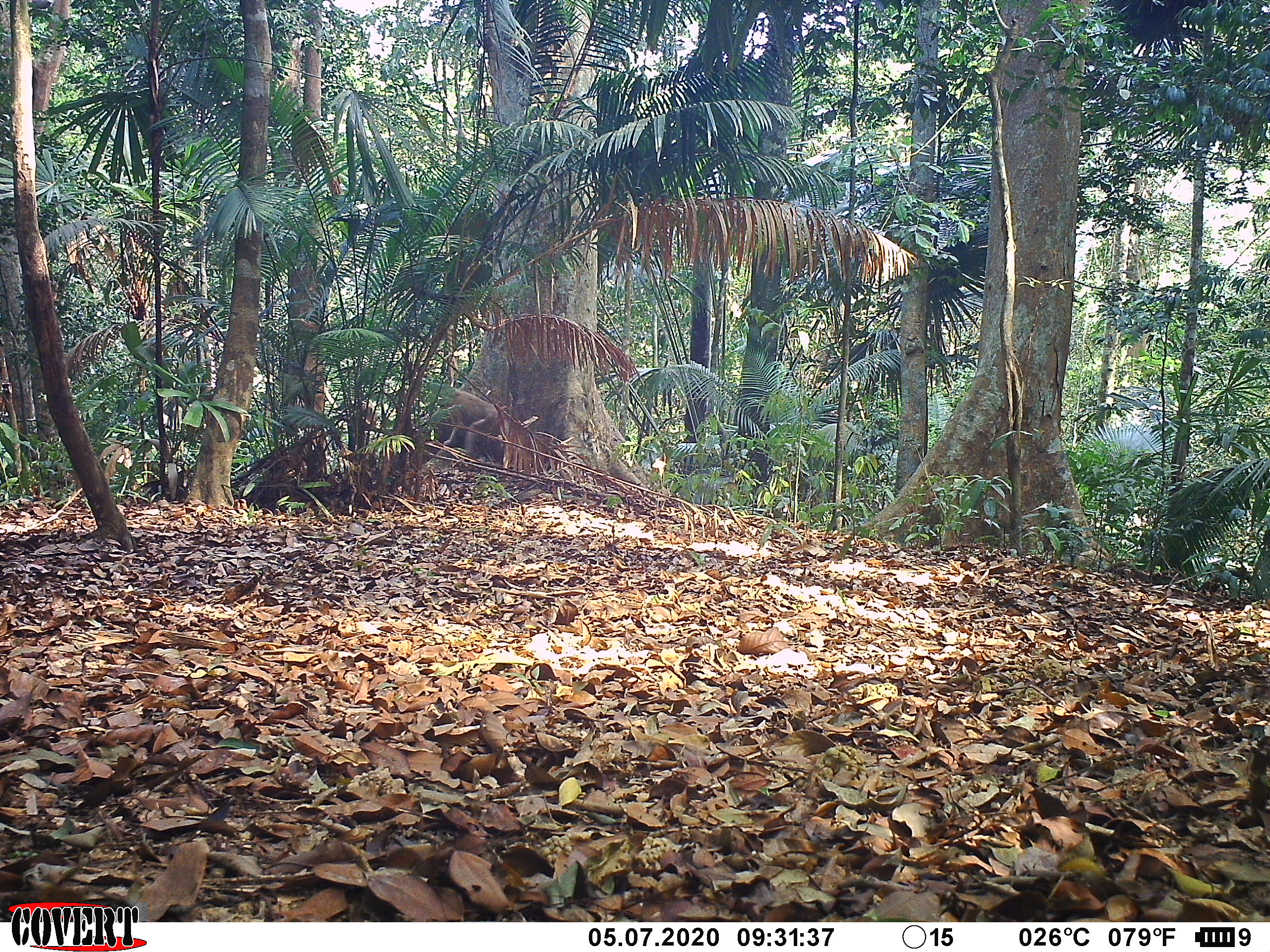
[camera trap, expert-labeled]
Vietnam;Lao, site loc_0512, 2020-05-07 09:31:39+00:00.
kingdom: Animalia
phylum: Chordata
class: Mammalia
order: Primates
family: Cercopithecidae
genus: Macaca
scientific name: Macaca nemestrina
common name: pig-tailed macaque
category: pig tailed macaque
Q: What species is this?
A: Pig tailed macaque (pig-tailed macaque) (Macaca nemestrina).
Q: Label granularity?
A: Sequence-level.